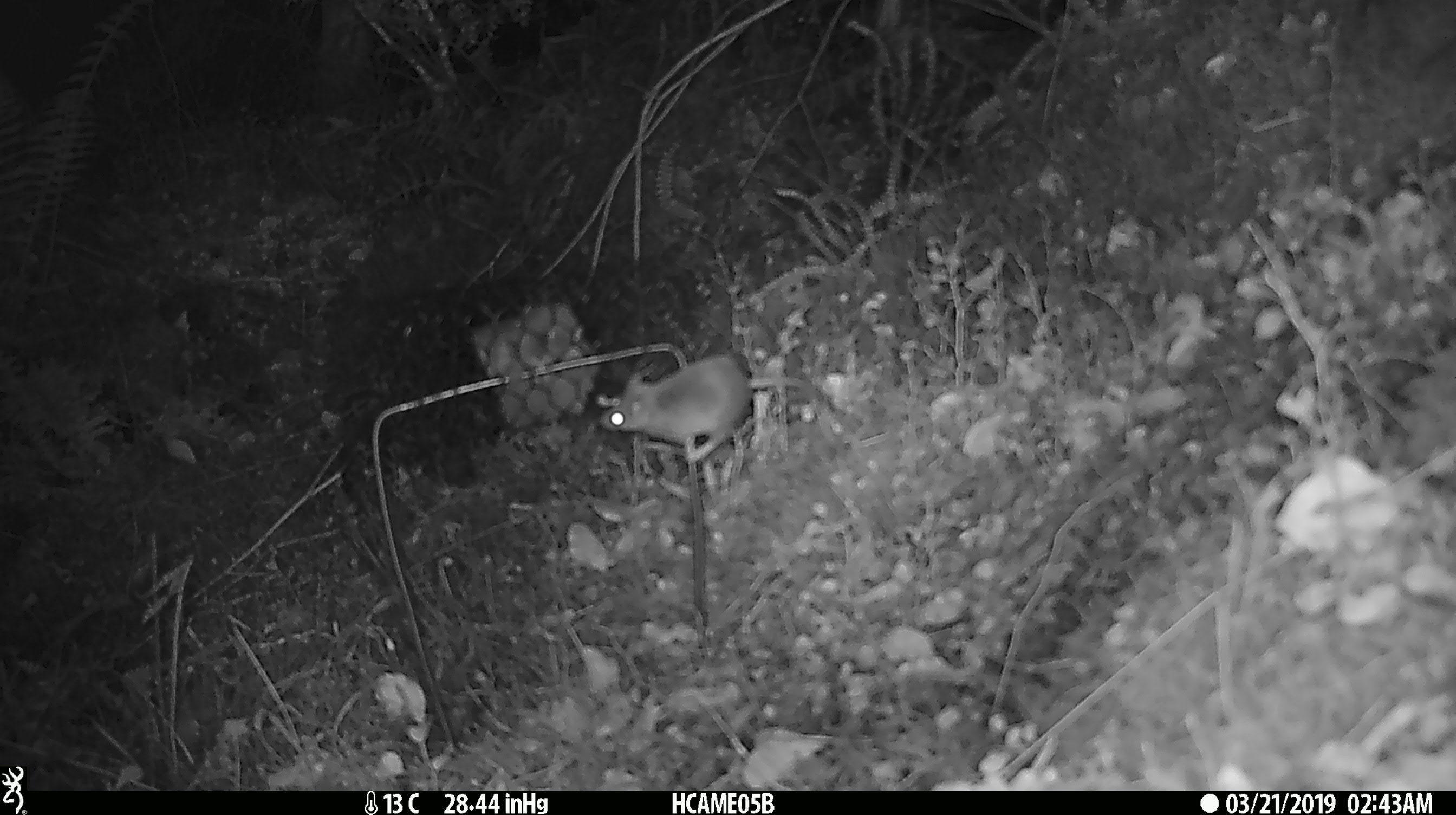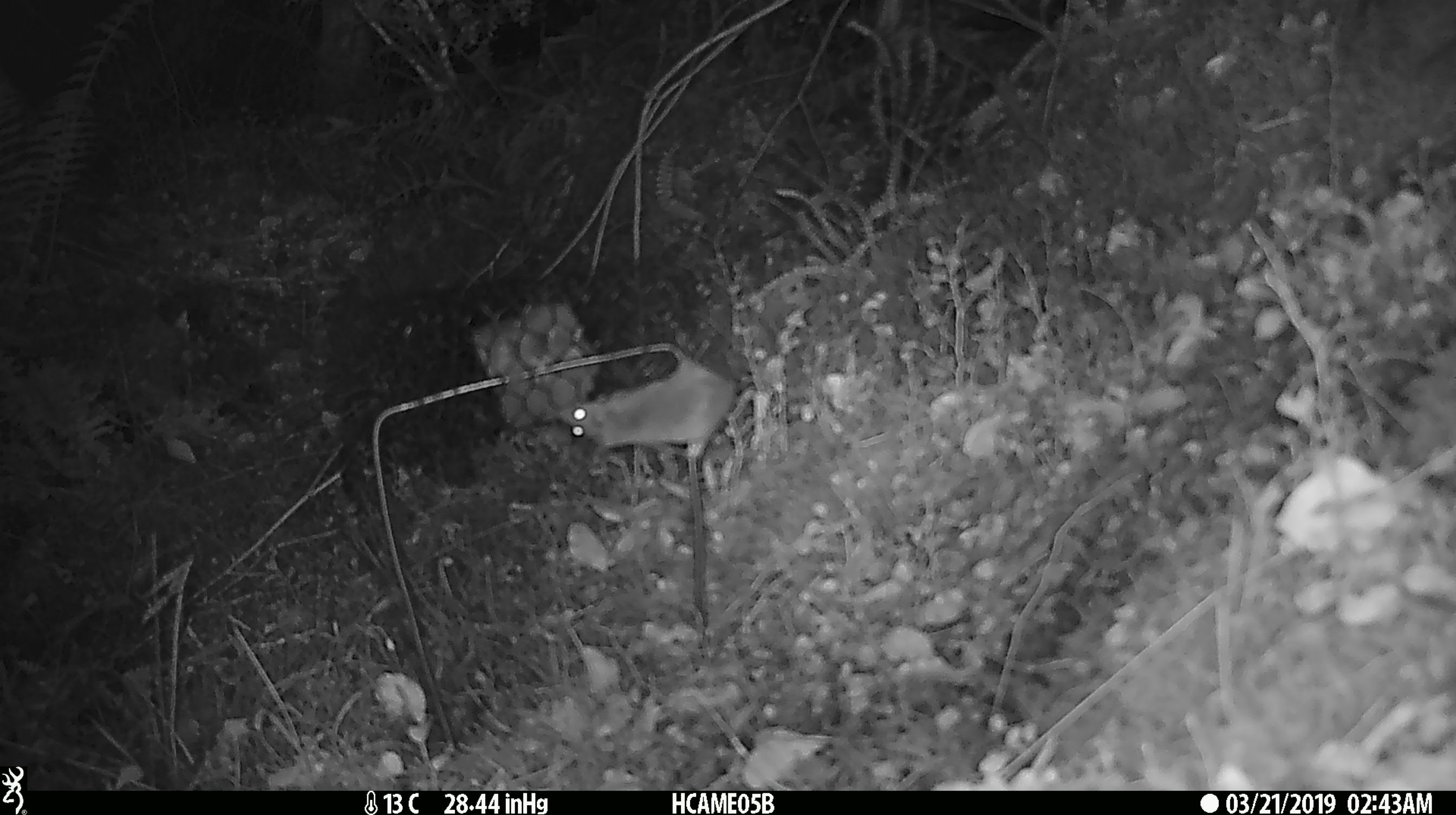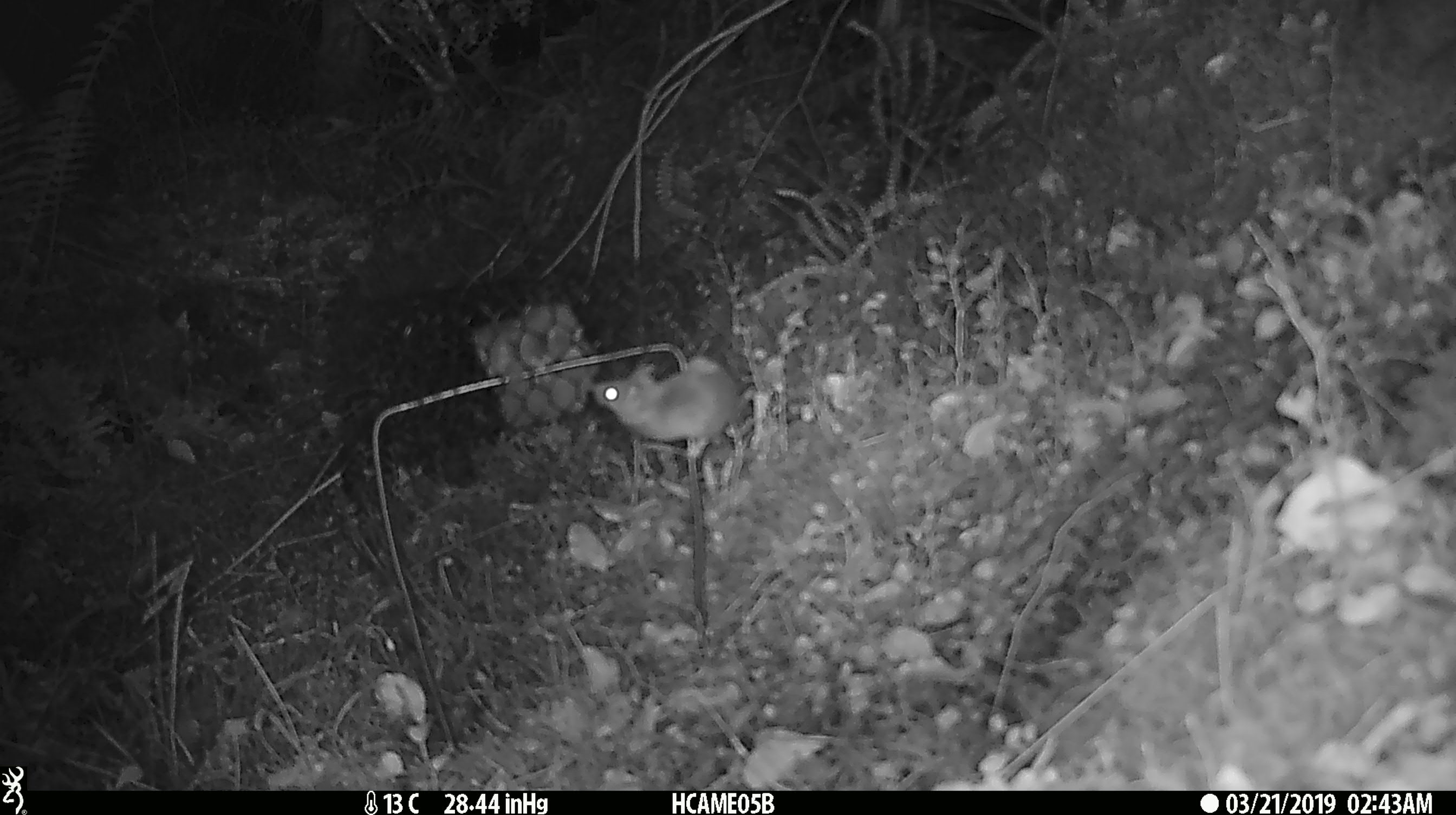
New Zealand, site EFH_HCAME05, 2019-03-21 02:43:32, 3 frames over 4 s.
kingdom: Animalia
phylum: Chordata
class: Mammalia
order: Rodentia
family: Muridae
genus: Mus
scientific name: Mus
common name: mouse